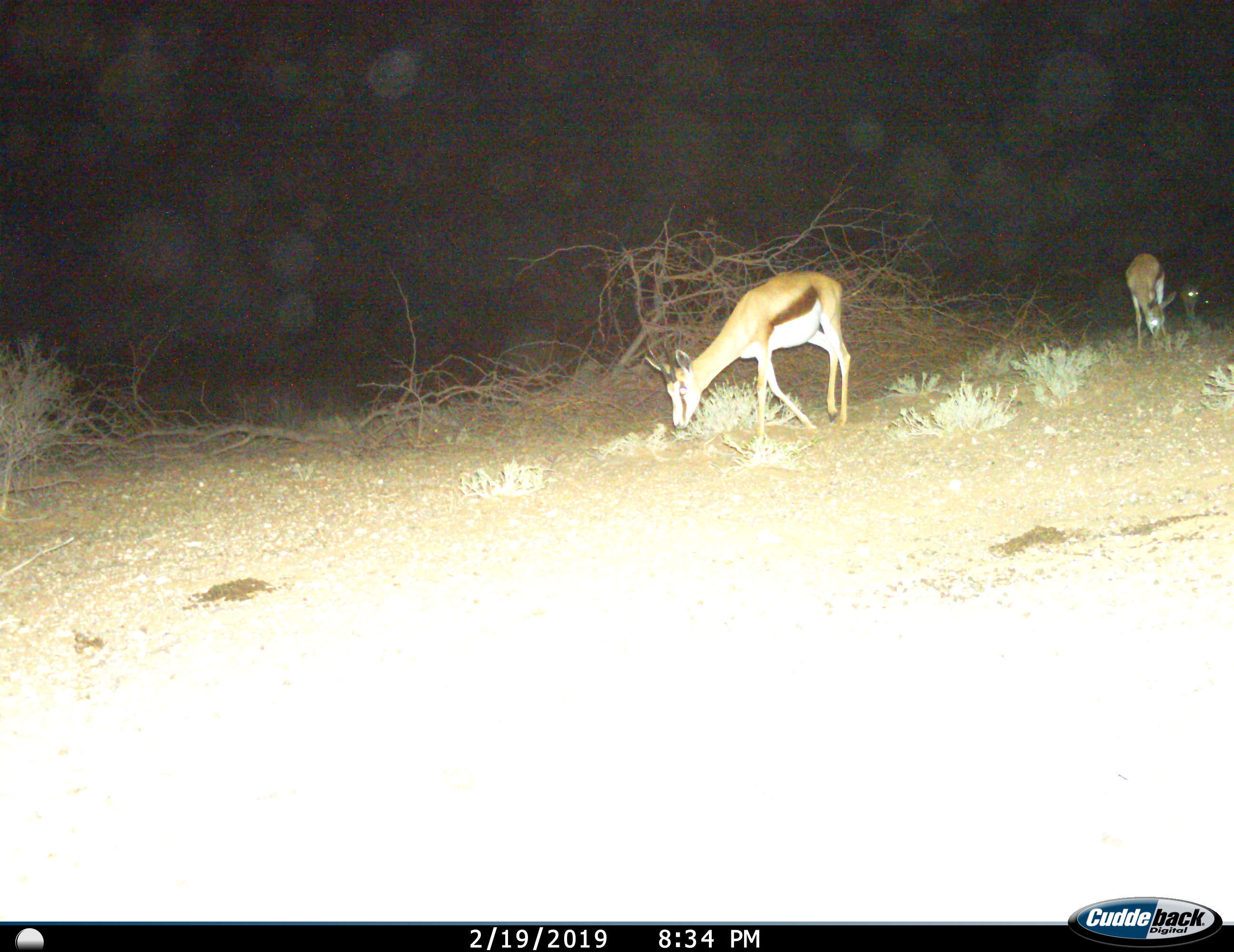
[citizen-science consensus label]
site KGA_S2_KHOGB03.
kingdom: Animalia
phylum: Chordata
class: Mammalia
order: Artiodactyla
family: Bovidae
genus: Antidorcas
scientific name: Antidorcas marsupialis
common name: springbok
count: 3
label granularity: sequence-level